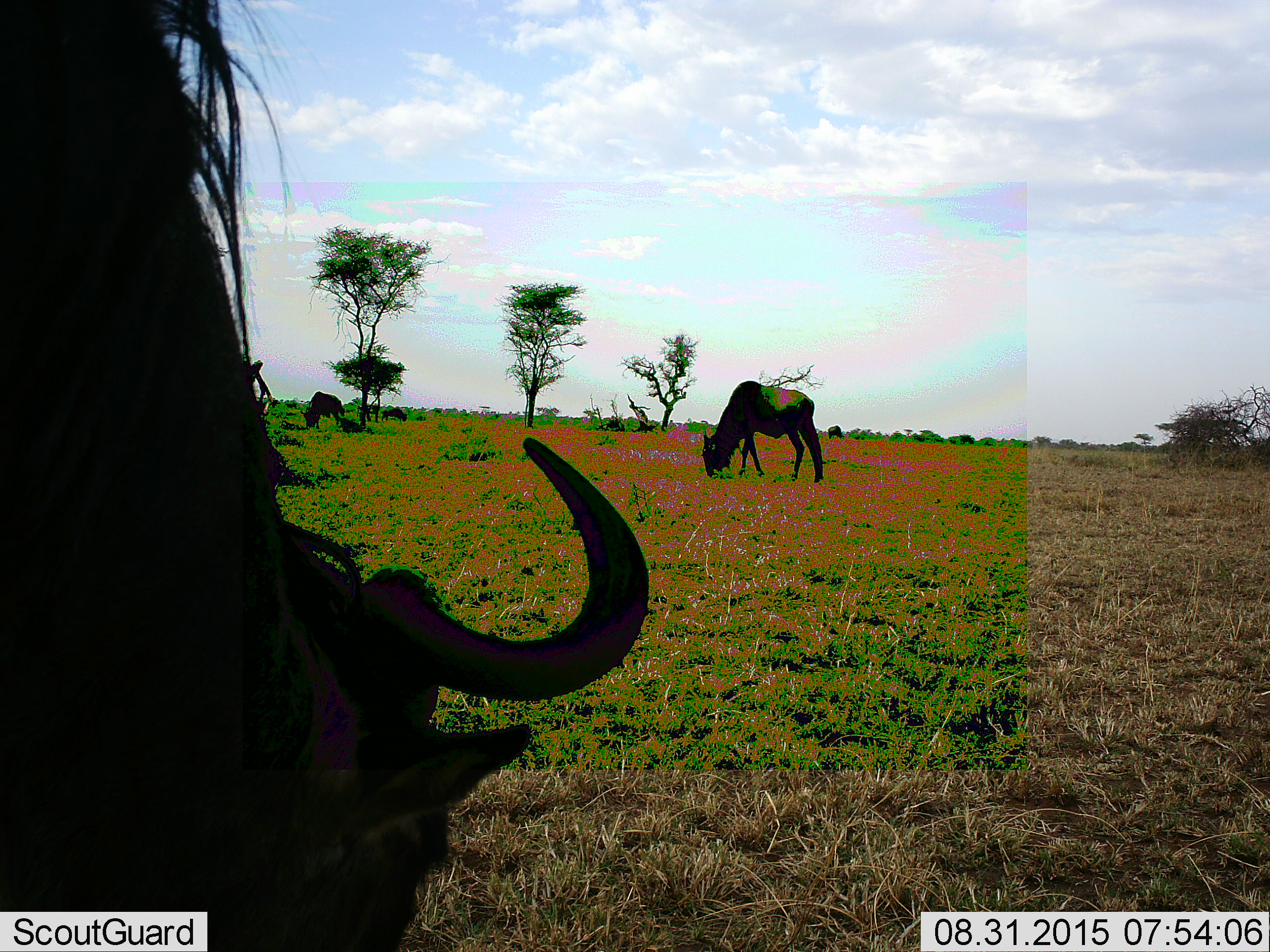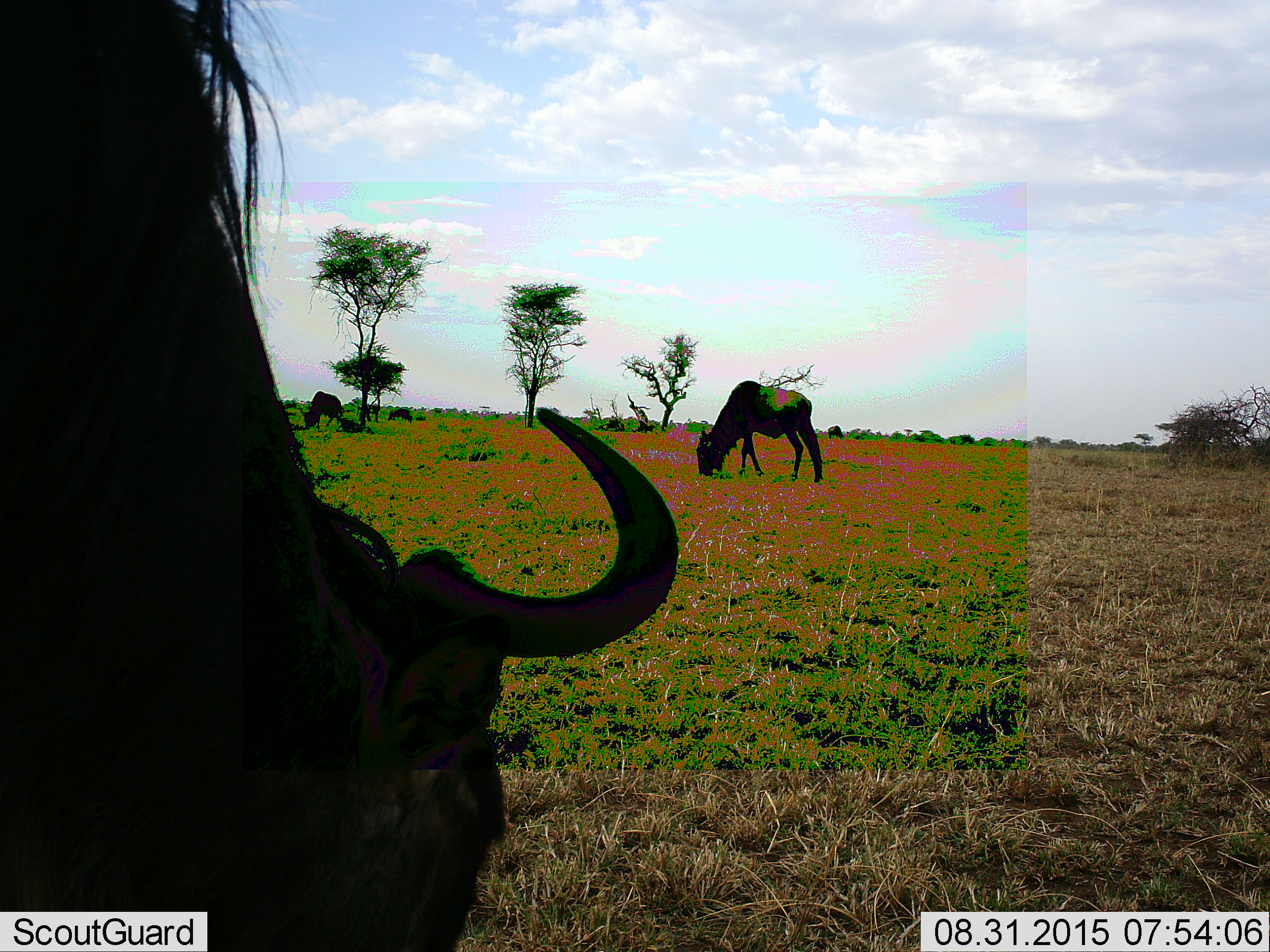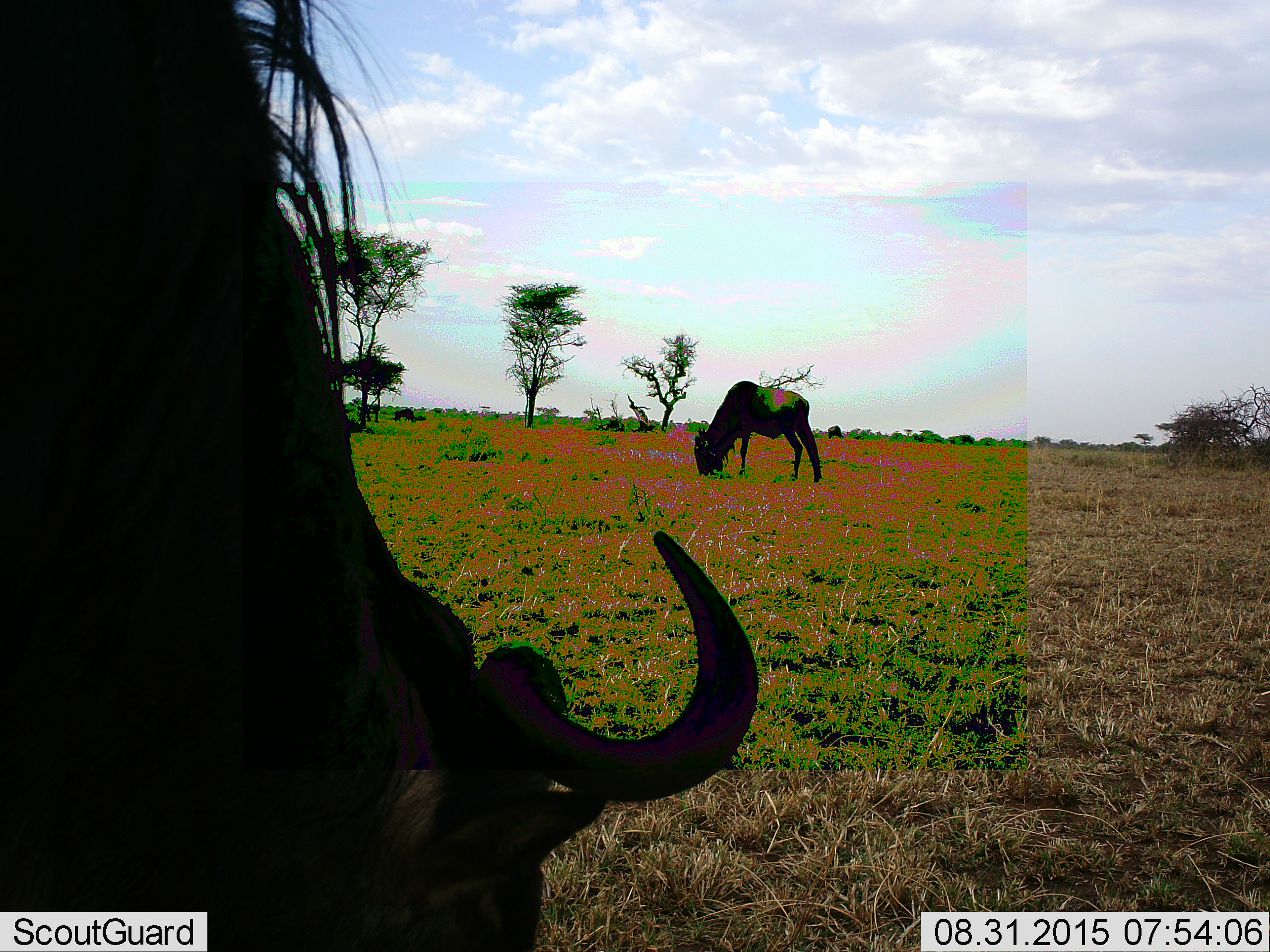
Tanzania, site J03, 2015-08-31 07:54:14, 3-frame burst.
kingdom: Animalia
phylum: Chordata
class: Mammalia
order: Artiodactyla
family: Bovidae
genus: Connochaetes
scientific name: Connochaetes taurinus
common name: blue wildebeest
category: wildebeest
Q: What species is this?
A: Wildebeest (blue wildebeest) (Connochaetes taurinus).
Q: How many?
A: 3.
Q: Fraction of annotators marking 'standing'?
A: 11%.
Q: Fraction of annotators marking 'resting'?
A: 0%.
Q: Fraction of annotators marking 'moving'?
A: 22%.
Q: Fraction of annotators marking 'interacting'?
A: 0%.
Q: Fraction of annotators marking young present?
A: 11%.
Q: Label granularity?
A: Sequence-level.